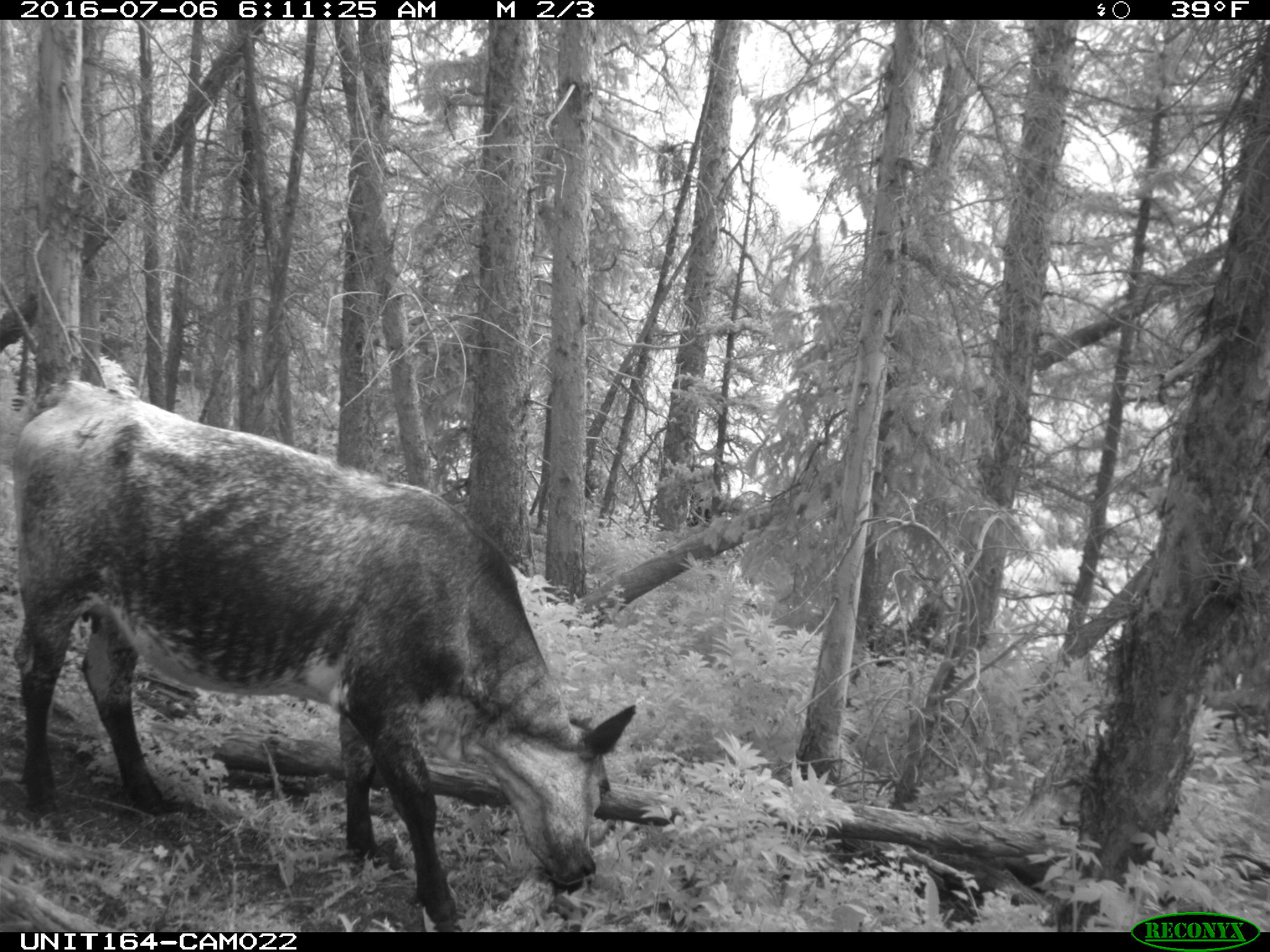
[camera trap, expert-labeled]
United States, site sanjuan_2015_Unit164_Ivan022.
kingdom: Animalia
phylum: Chordata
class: Mammalia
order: Artiodactyla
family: Bovidae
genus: Bos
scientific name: Bos taurus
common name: domestic cow